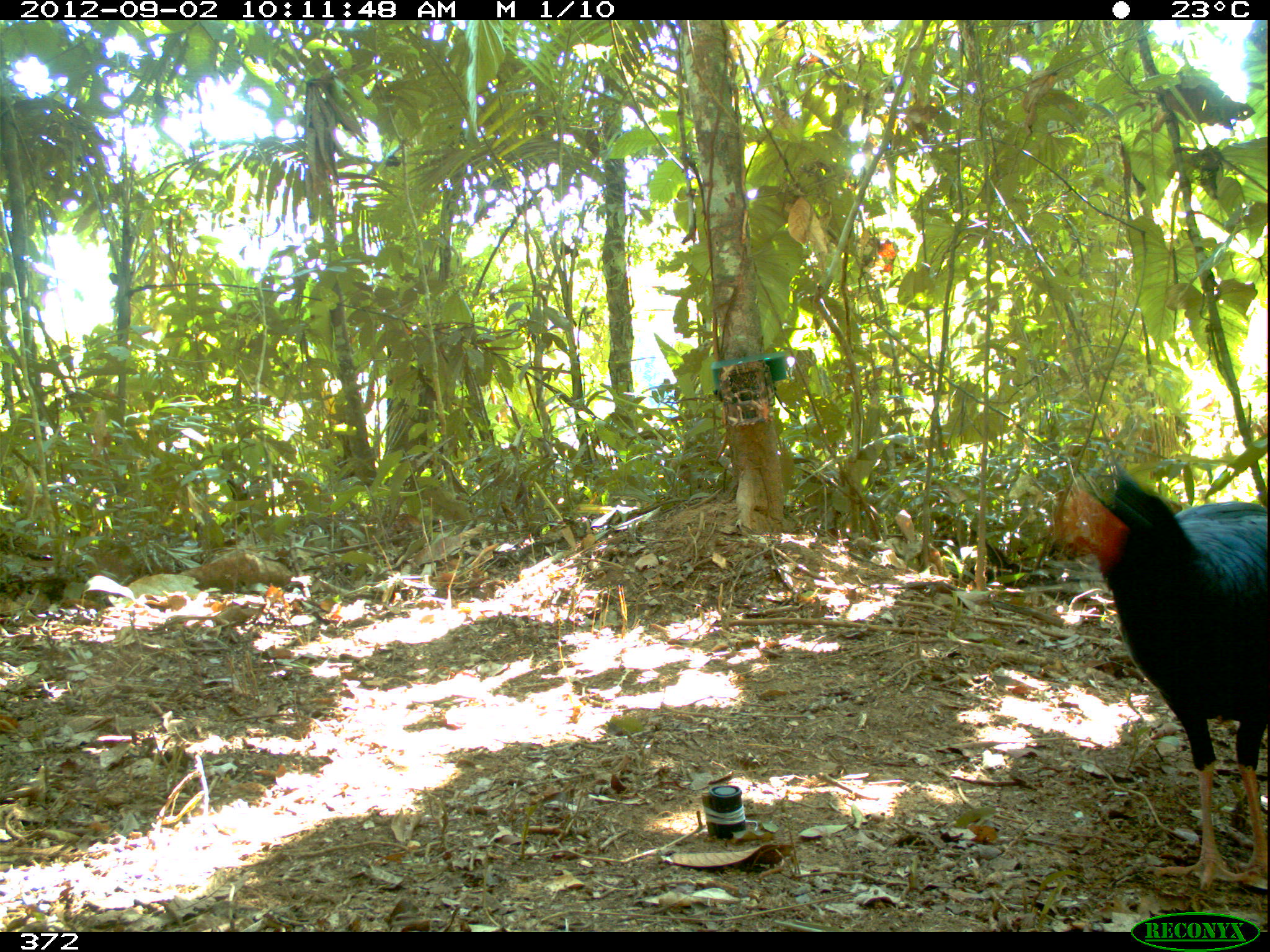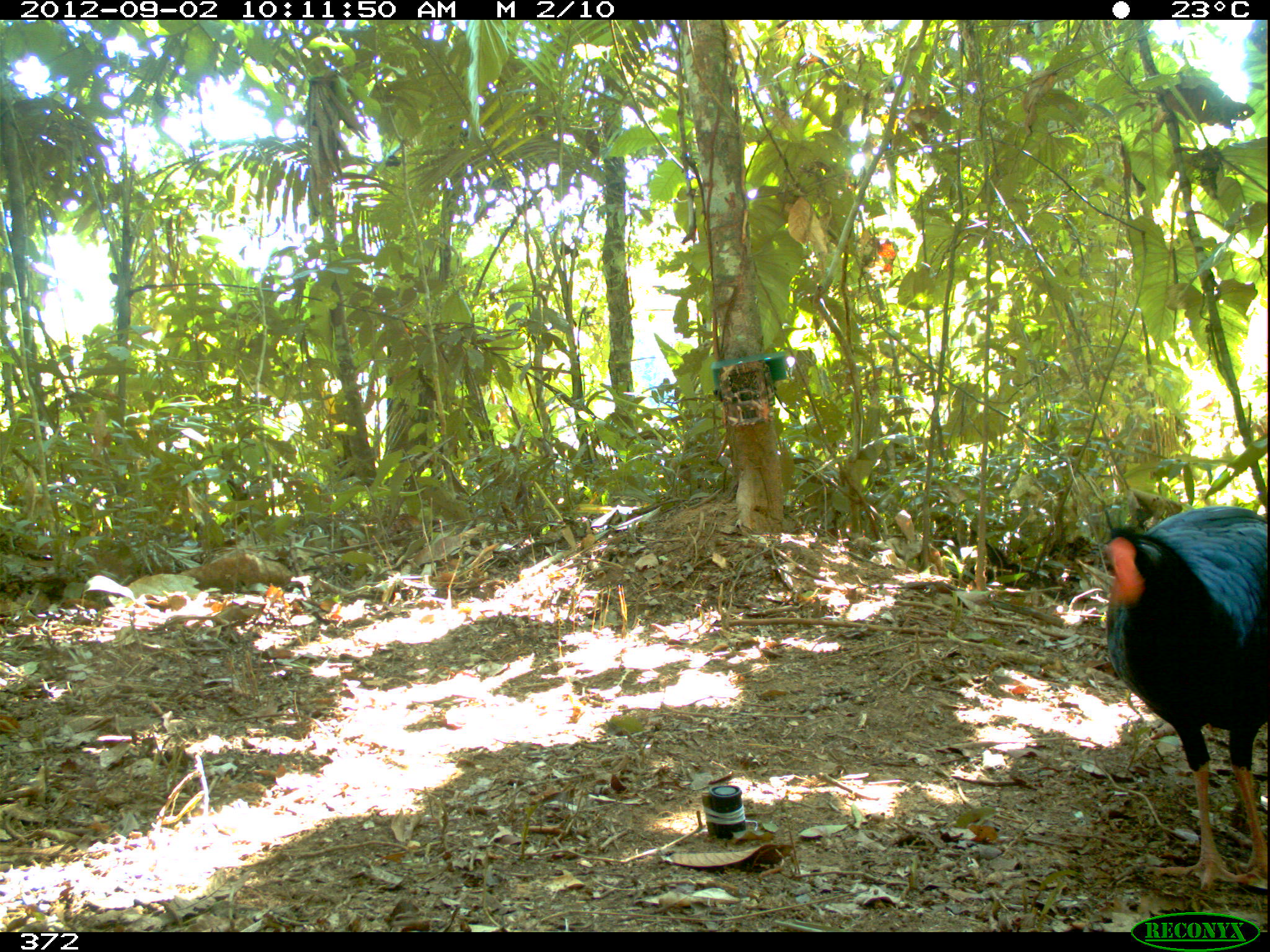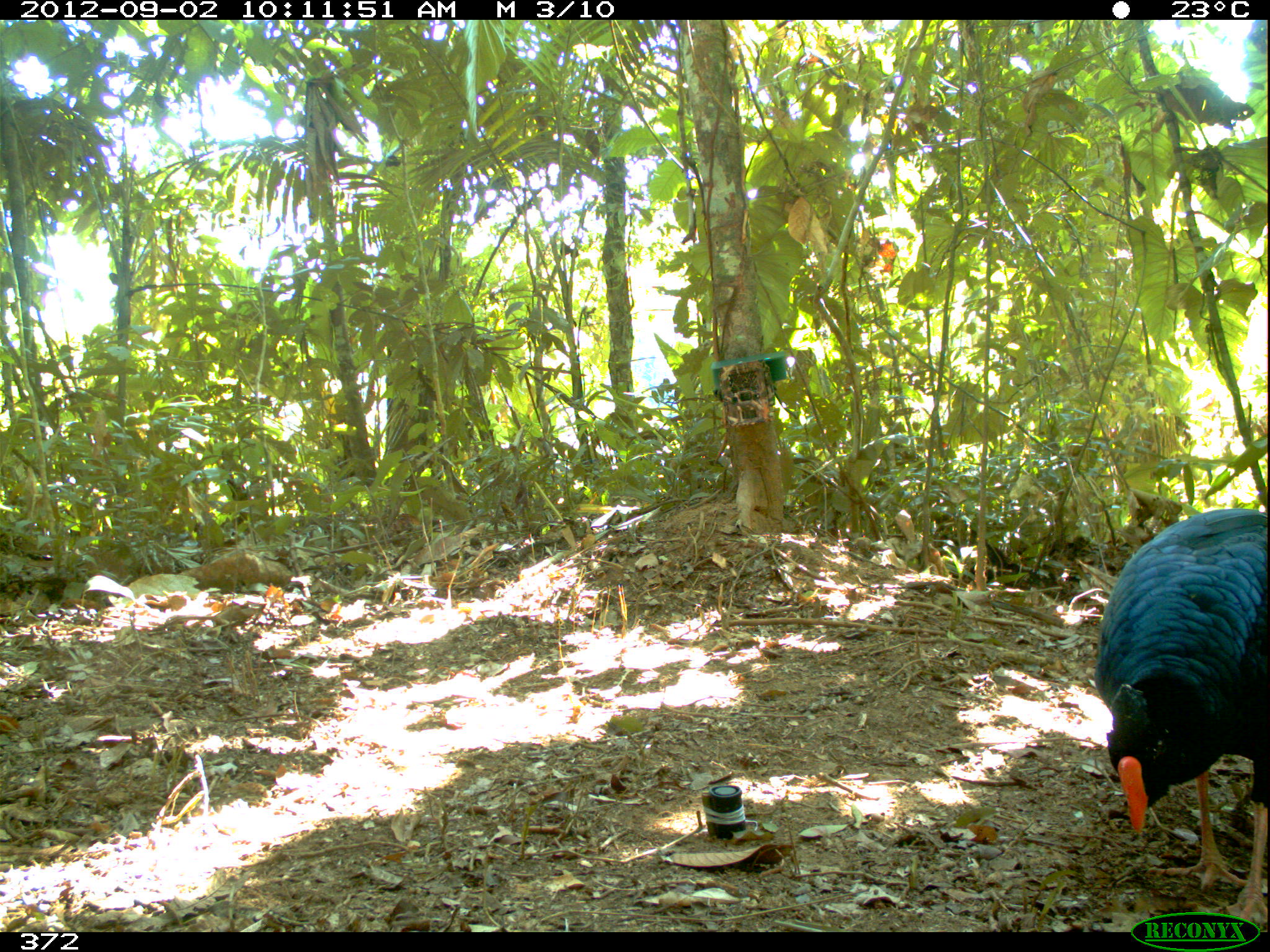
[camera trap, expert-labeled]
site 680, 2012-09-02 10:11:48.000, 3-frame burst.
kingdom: Animalia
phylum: Chordata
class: Aves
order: Galliformes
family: Cracidae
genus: Mitu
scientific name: Mitu tuberosum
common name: razor-billed curassow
Mitu tuberosum (razor-billed curassow).